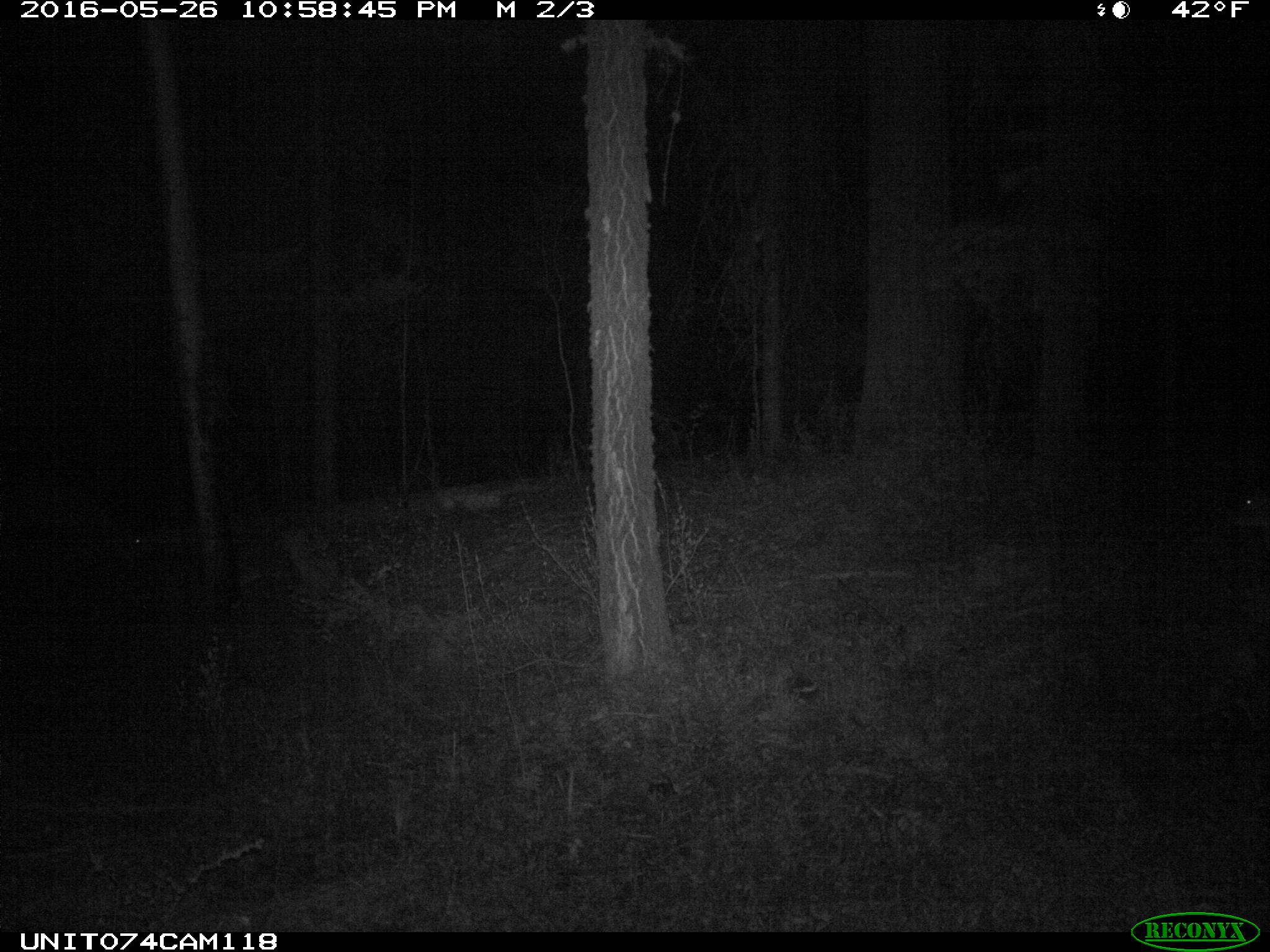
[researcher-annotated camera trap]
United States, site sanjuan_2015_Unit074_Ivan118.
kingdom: Animalia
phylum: Chordata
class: Mammalia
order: Artiodactyla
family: Cervidae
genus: Odocoileus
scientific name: Odocoileus hemionus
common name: mule deer